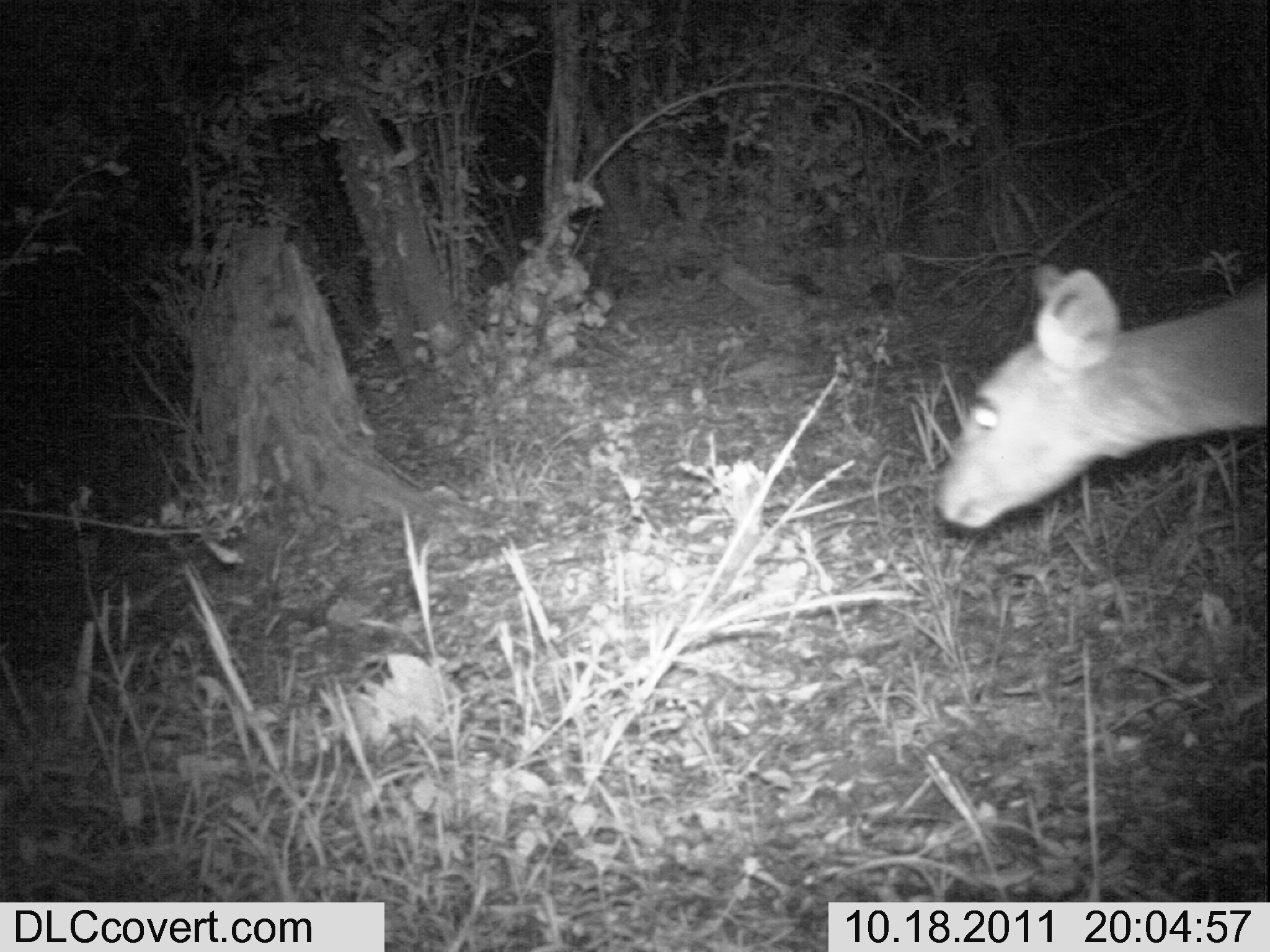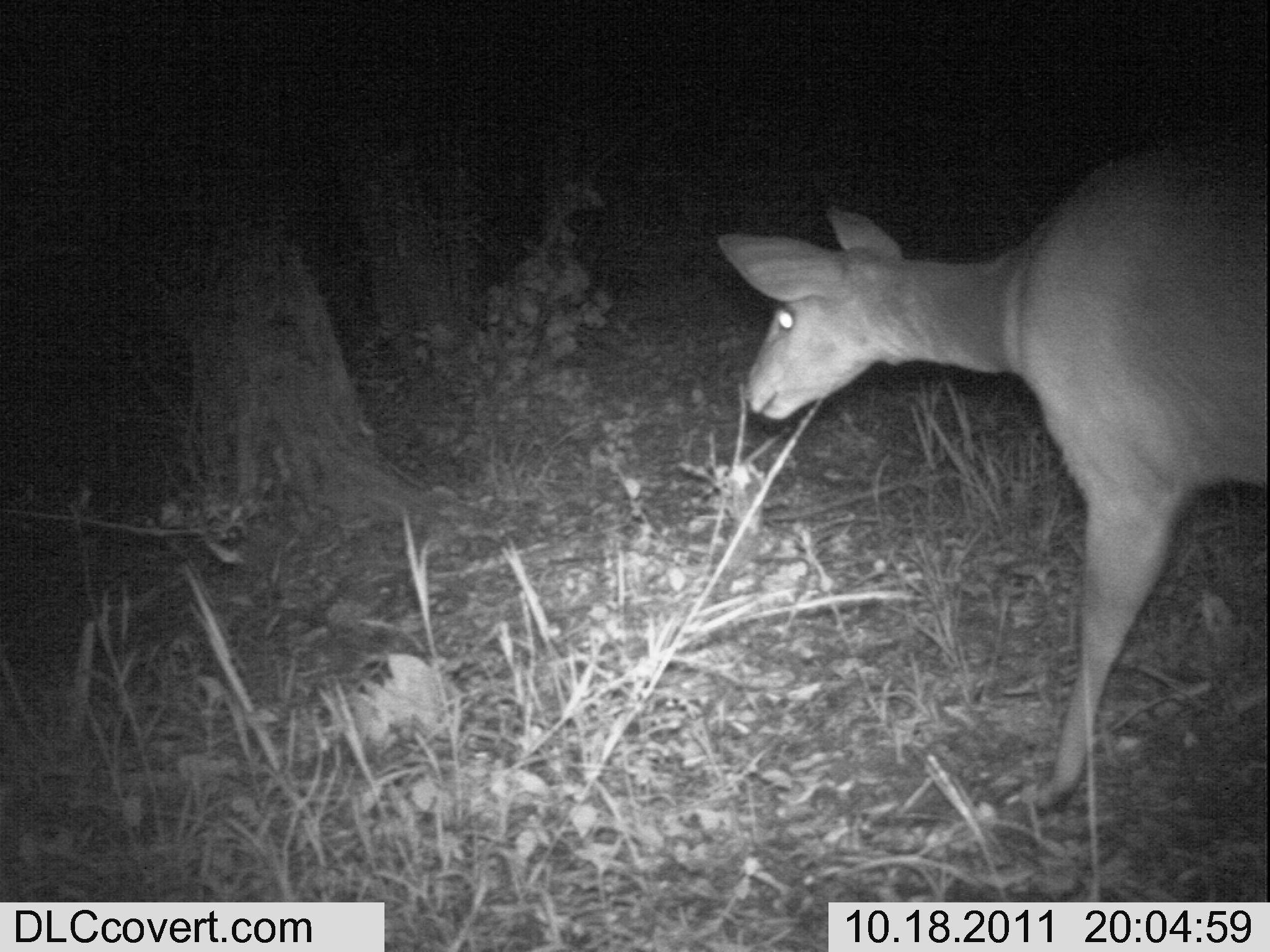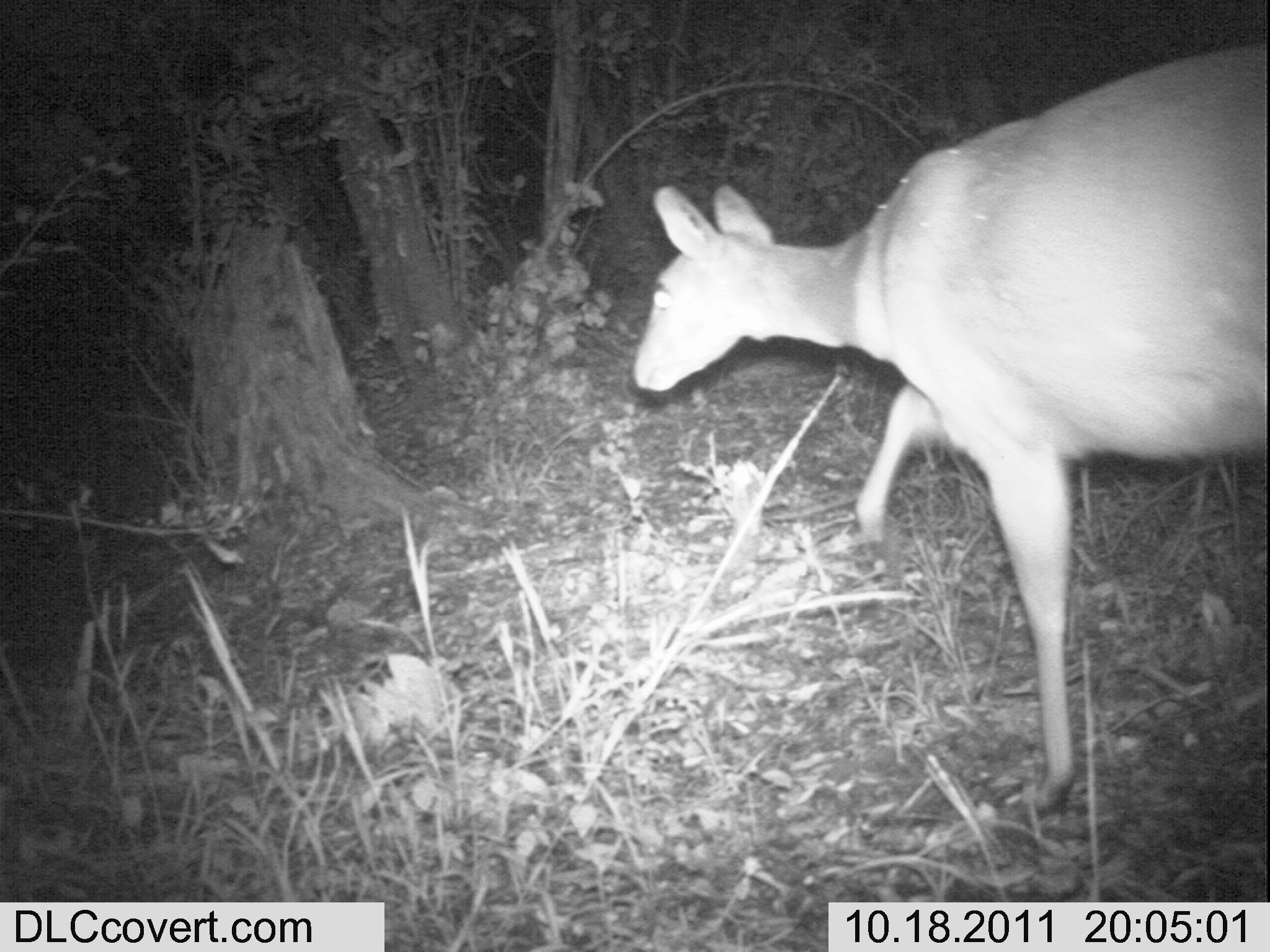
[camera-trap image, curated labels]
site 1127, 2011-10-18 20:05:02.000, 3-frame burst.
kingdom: Animalia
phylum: Chordata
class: Mammalia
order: Artiodactyla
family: Bovidae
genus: Tragelaphus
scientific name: Tragelaphus scriptus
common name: bushbuck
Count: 1.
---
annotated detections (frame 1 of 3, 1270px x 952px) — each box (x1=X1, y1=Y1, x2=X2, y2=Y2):
tragelaphus scriptus: (x1=925, y1=258, x2=1267, y2=538)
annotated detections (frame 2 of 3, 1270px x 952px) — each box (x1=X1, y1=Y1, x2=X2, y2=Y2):
tragelaphus scriptus: (x1=716, y1=144, x2=1270, y2=815)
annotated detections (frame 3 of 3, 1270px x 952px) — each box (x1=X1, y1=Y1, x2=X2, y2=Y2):
tragelaphus scriptus: (x1=634, y1=41, x2=1266, y2=816)